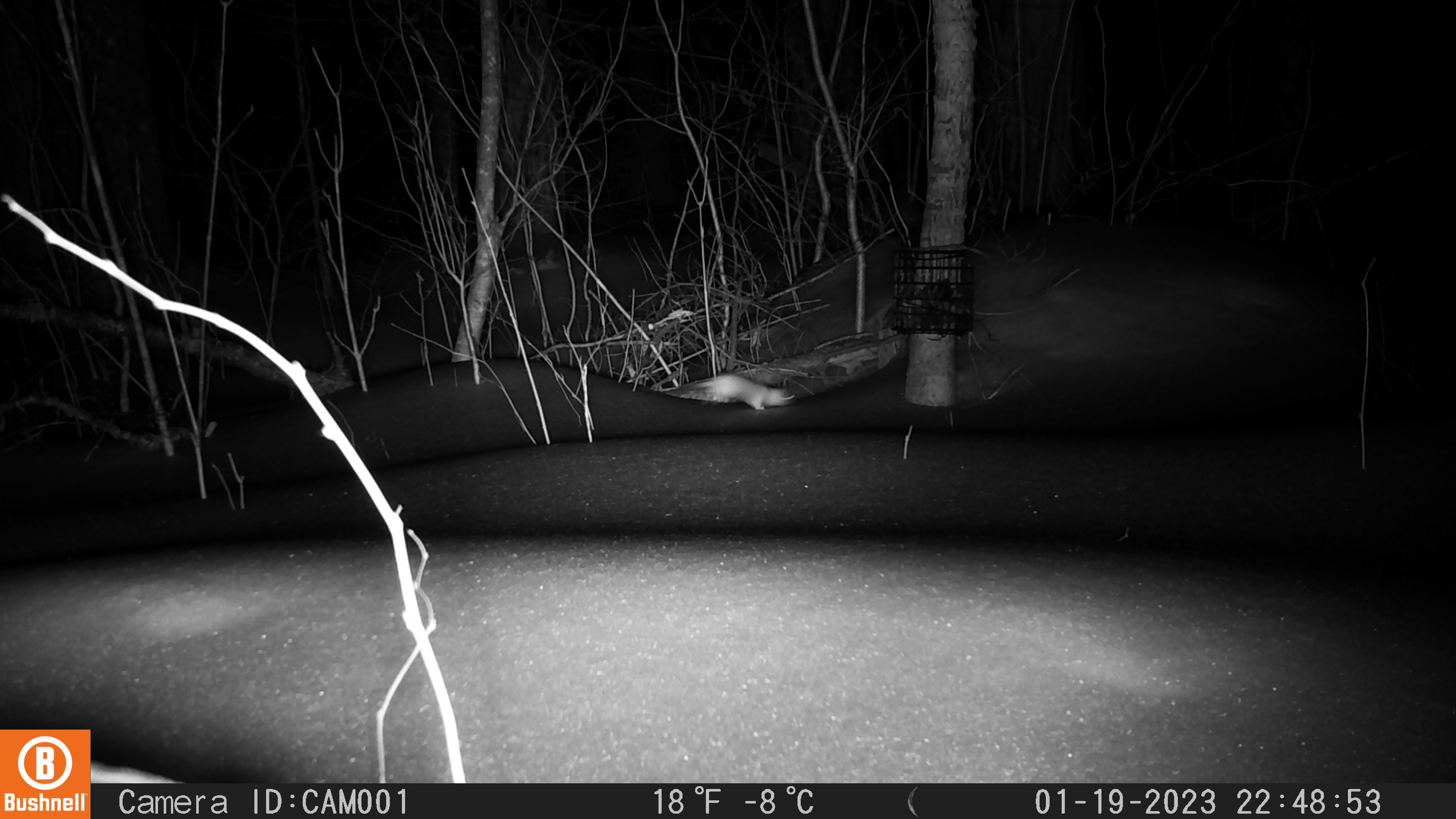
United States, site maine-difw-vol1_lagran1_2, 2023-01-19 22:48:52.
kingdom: Animalia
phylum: Chordata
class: Mammalia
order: Carnivora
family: Mustelidae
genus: Mustela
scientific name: Mustela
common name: weasel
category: weasel sp.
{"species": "weasel sp. (weasel) (Mustela)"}